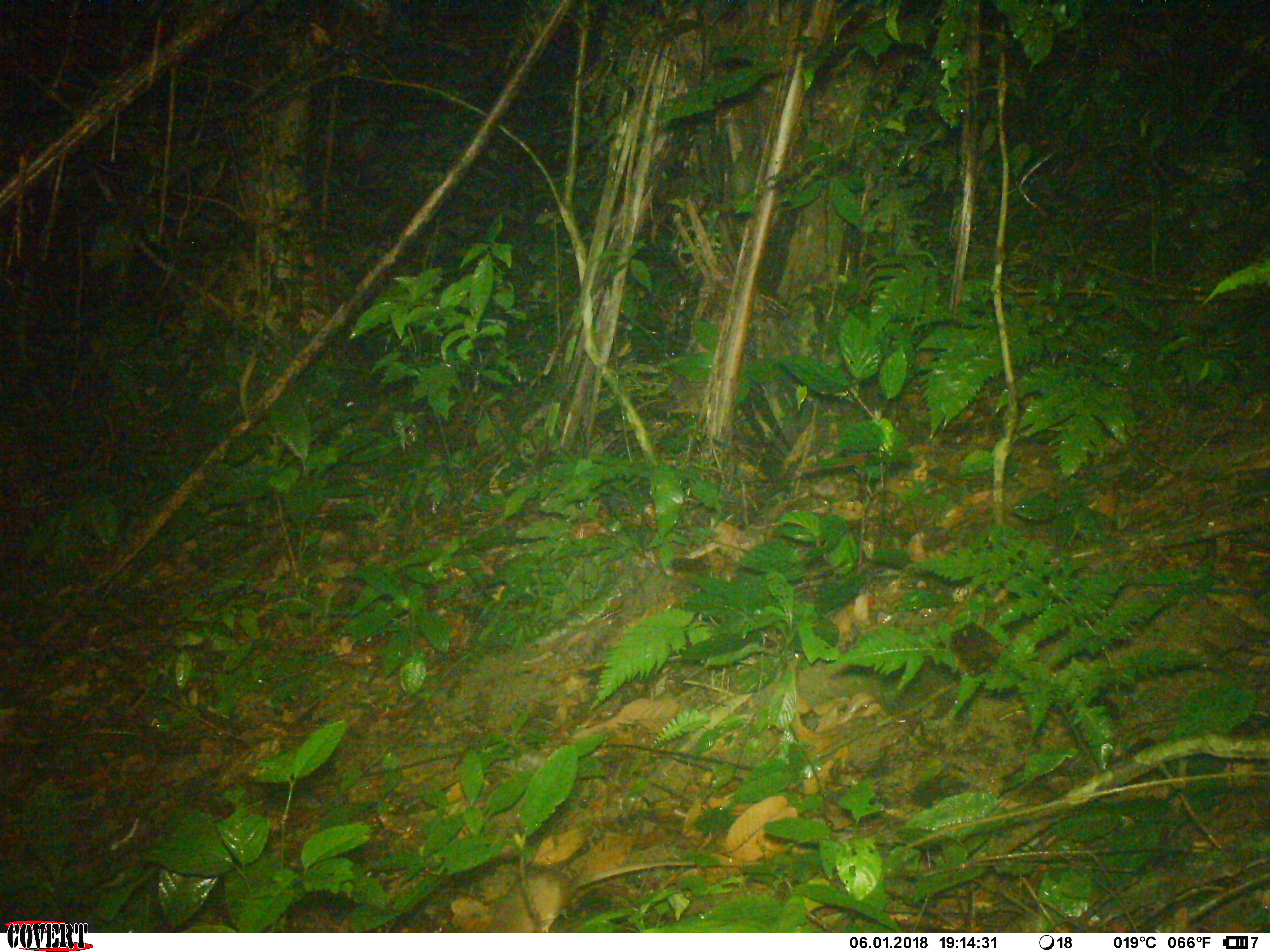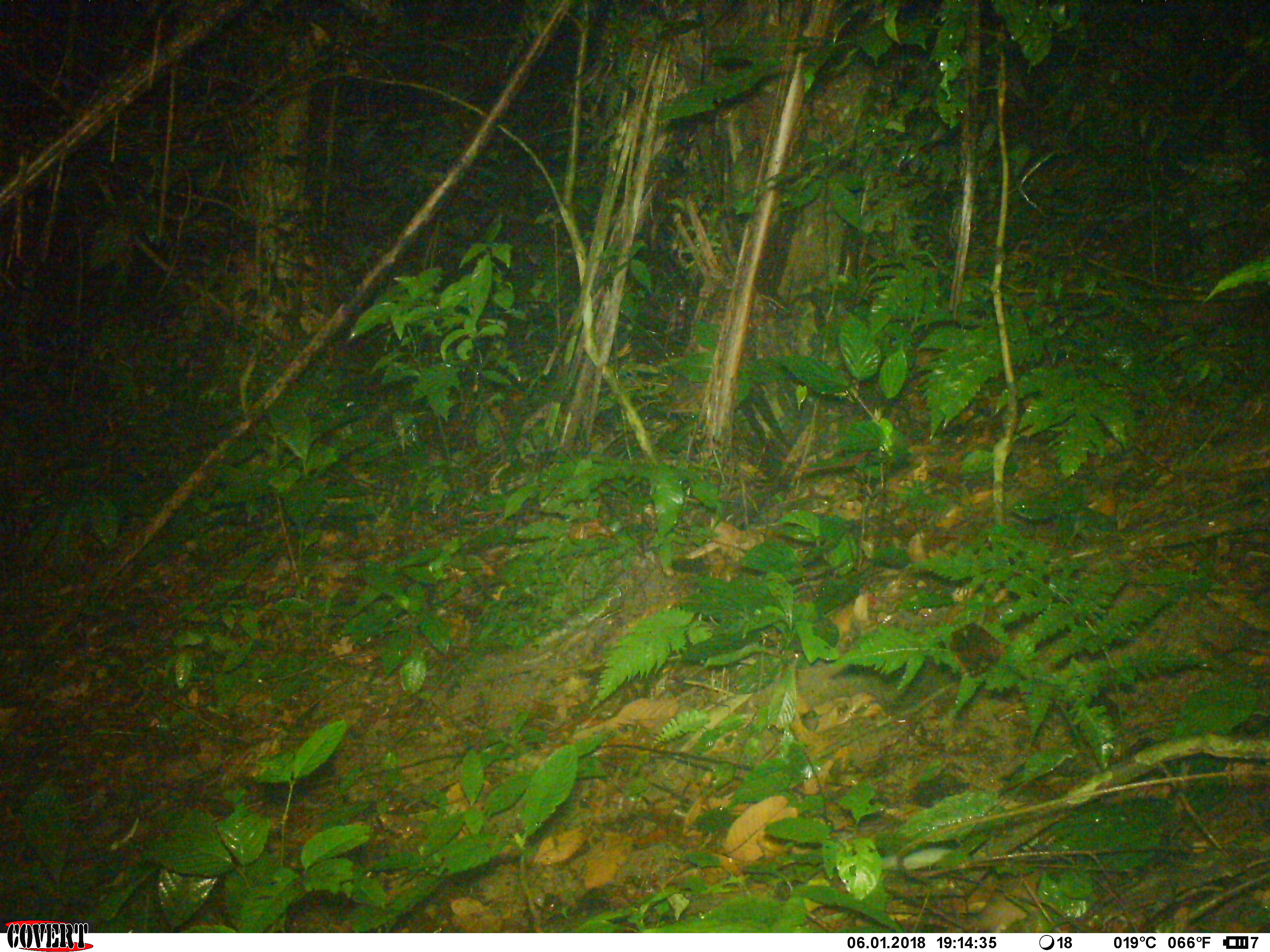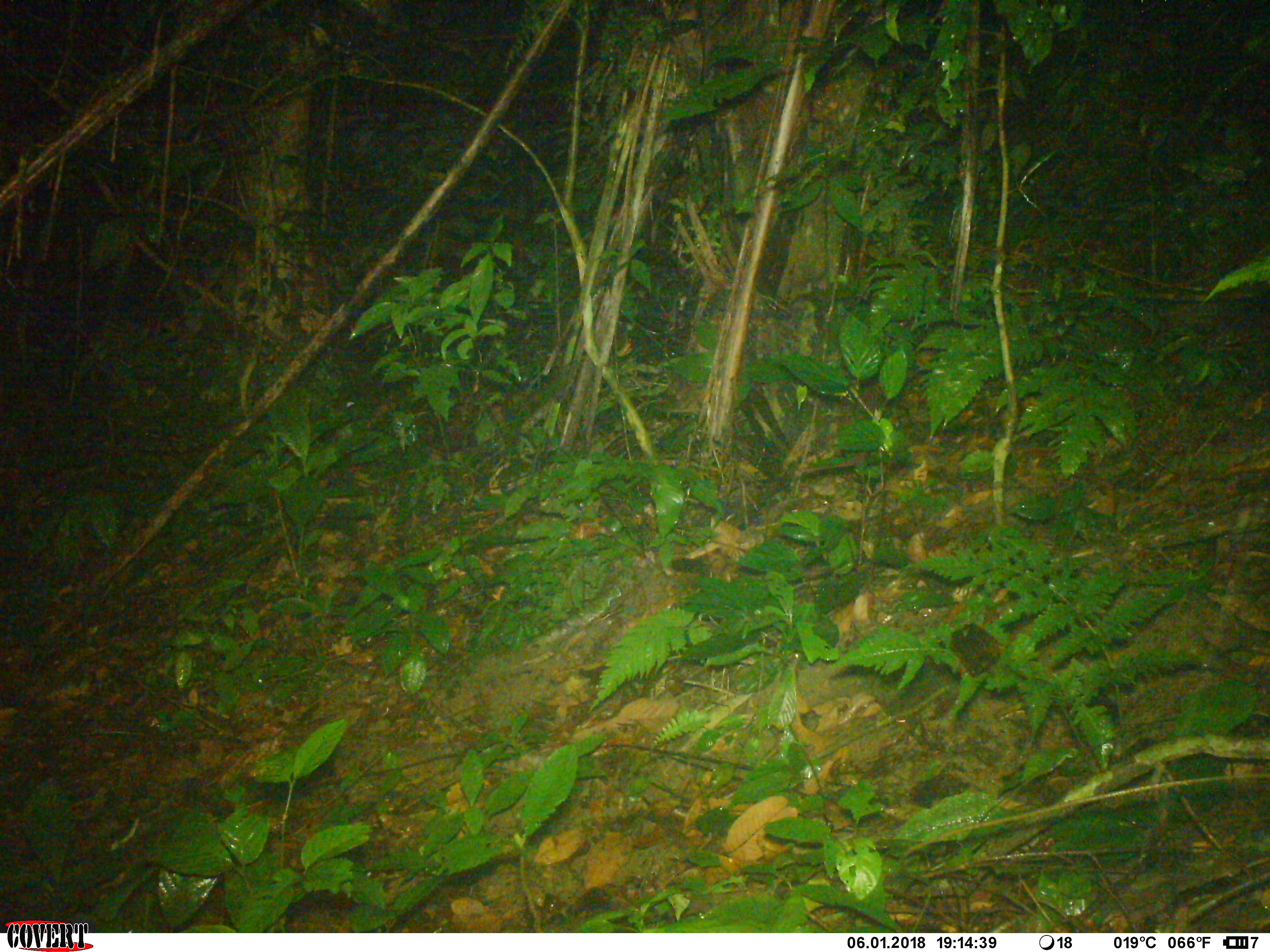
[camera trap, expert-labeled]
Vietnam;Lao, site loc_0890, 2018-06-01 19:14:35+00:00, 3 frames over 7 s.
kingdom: Animalia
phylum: Chordata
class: Mammalia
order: Rodentia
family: Muridae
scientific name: Muridae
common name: old-world mice and rats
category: unidentified murid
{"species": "unidentified murid (old-world mice and rats) (Muridae)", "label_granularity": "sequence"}